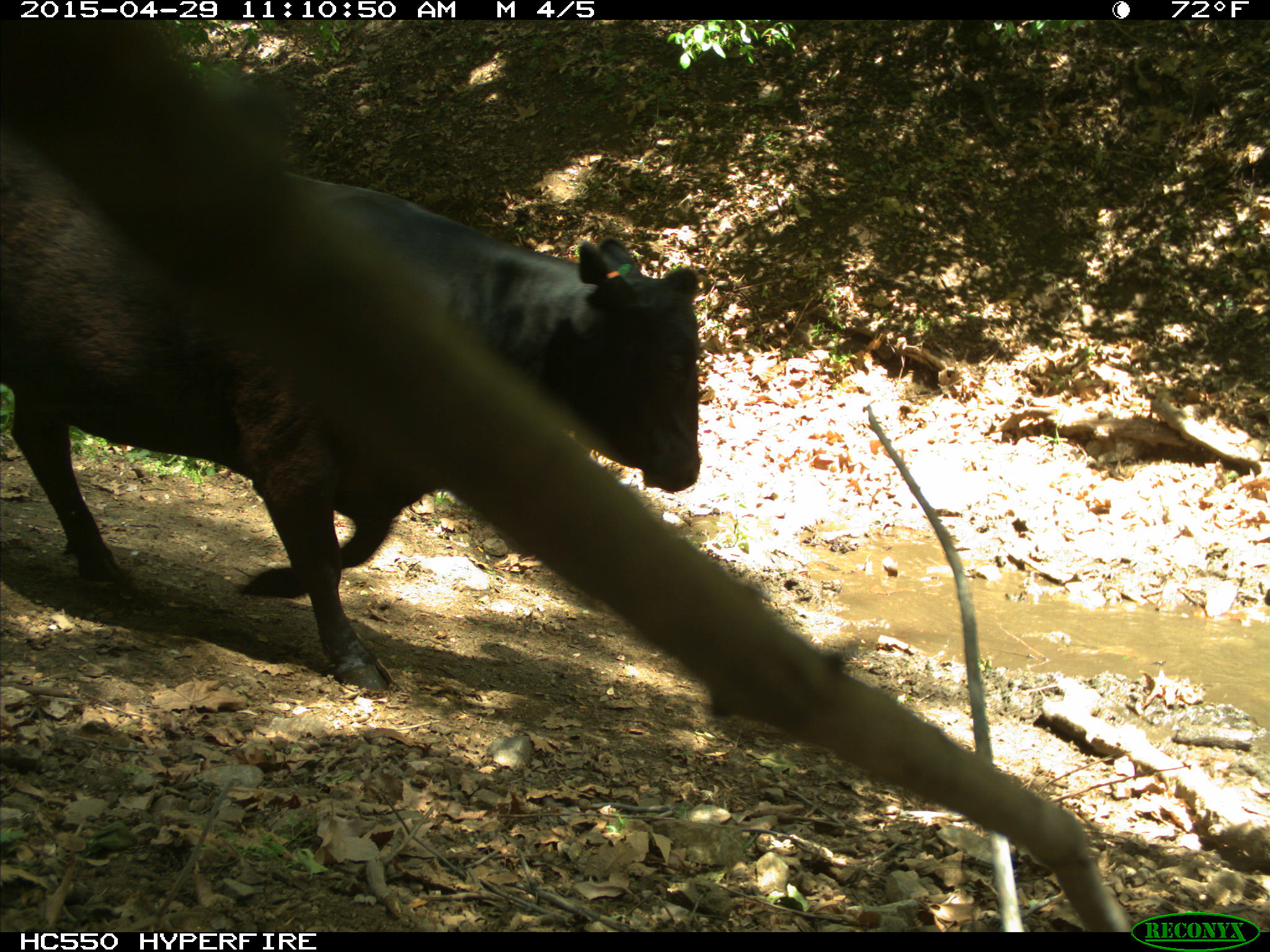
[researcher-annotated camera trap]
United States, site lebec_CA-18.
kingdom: Animalia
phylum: Chordata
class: Mammalia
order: Artiodactyla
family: Bovidae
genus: Bos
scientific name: Bos taurus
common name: domestic cow